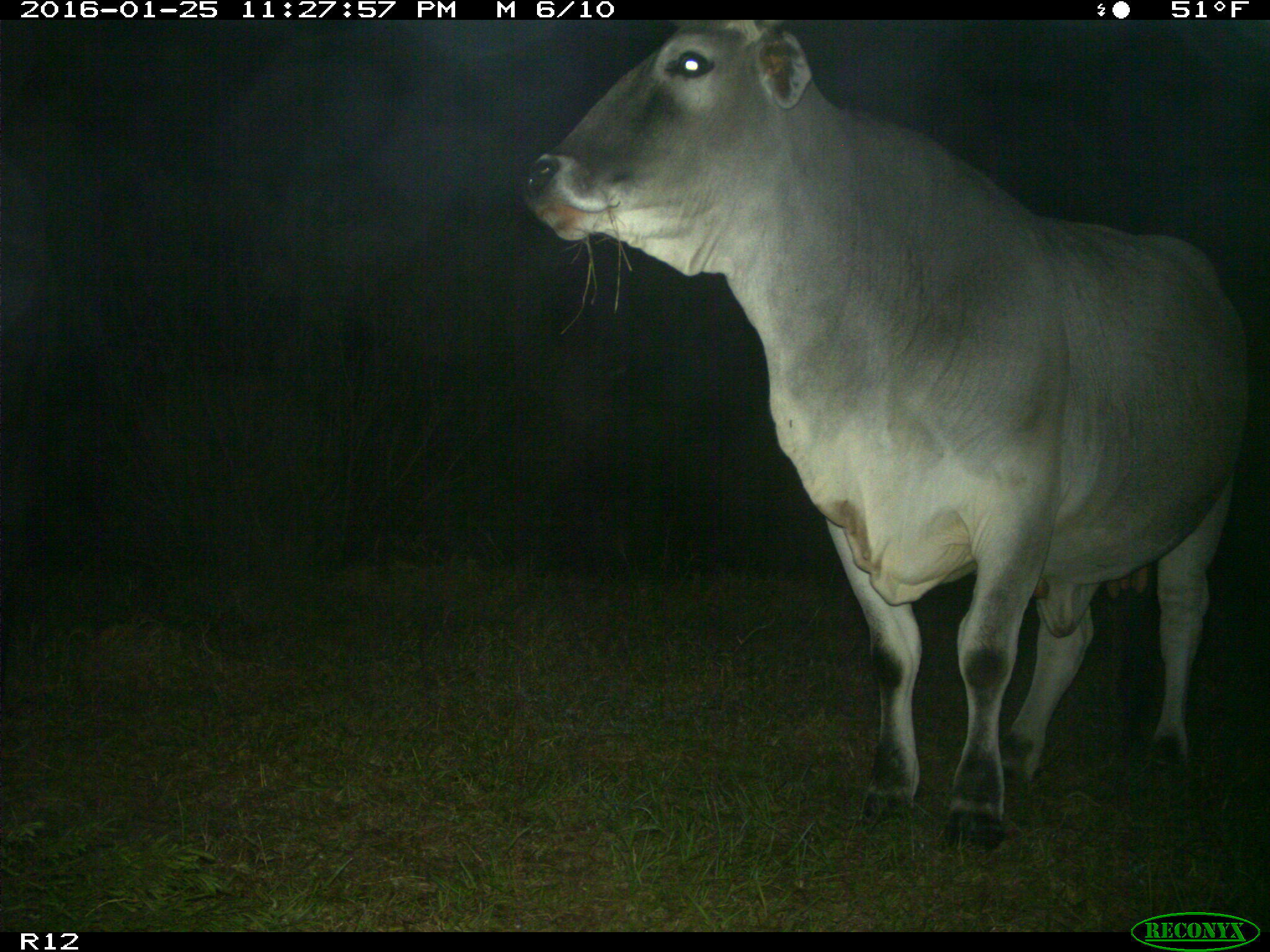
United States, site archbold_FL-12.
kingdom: Animalia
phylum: Chordata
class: Mammalia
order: Artiodactyla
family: Bovidae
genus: Bos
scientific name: Bos taurus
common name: domestic cow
Bos taurus (domestic cow).